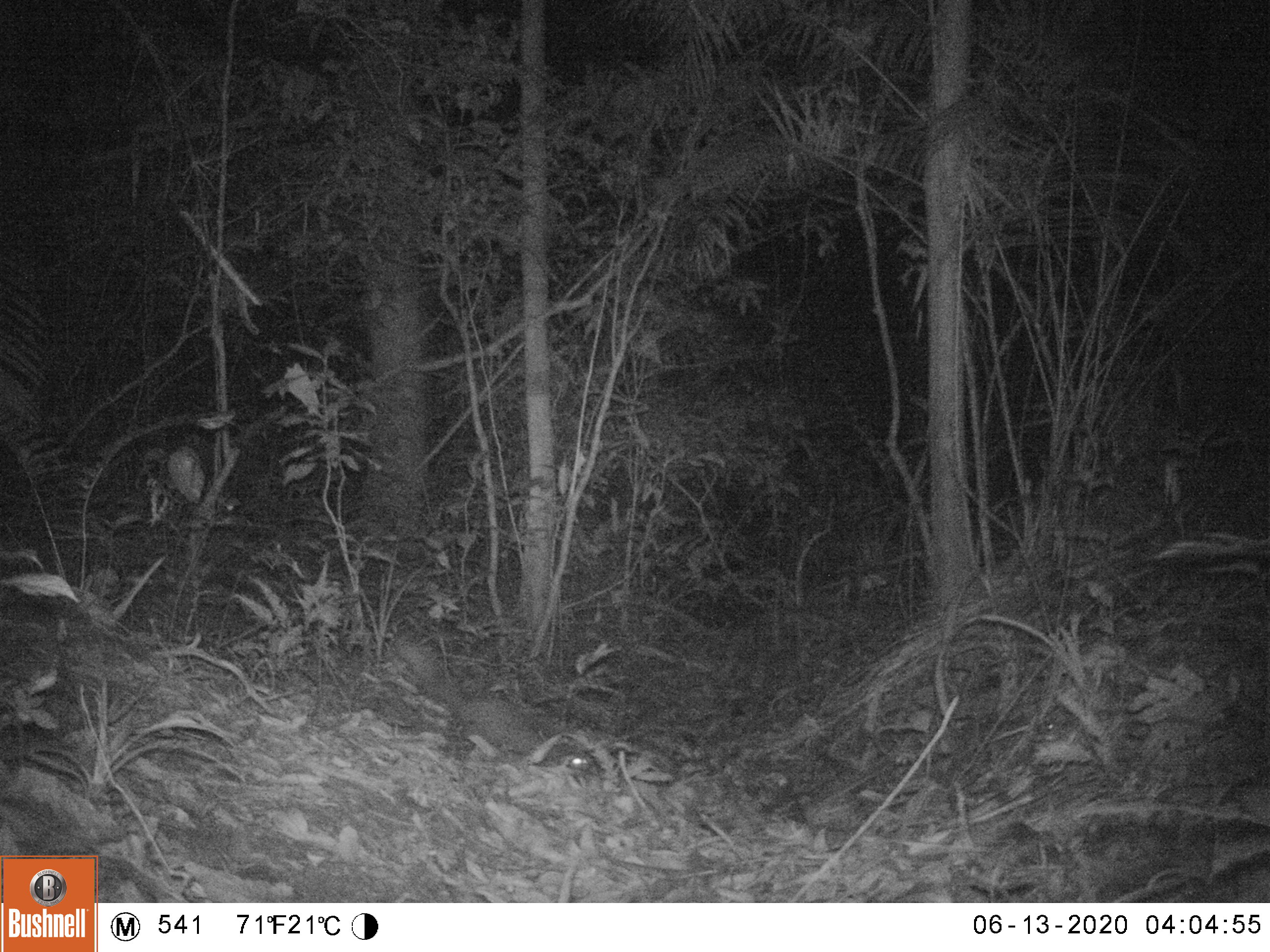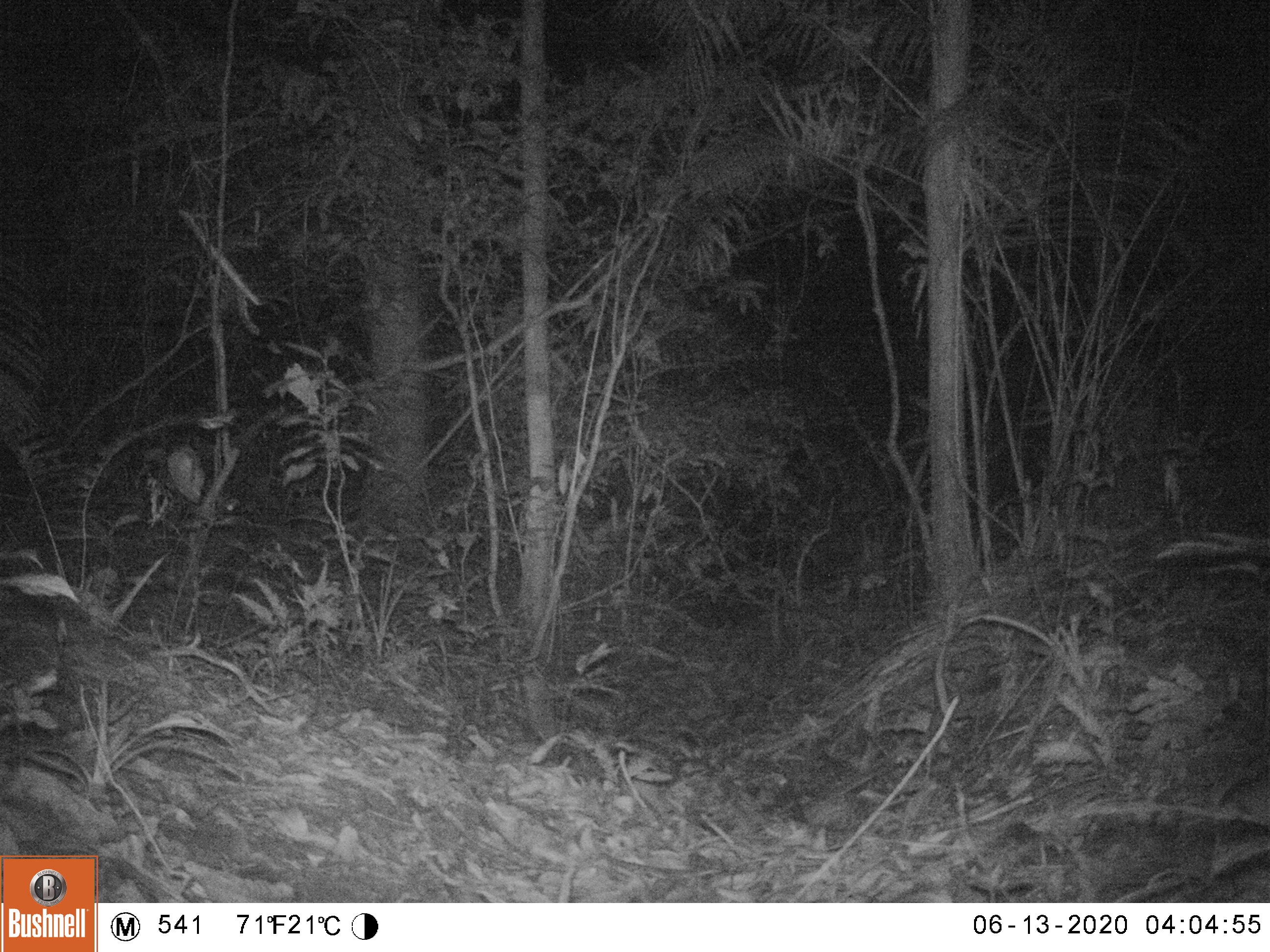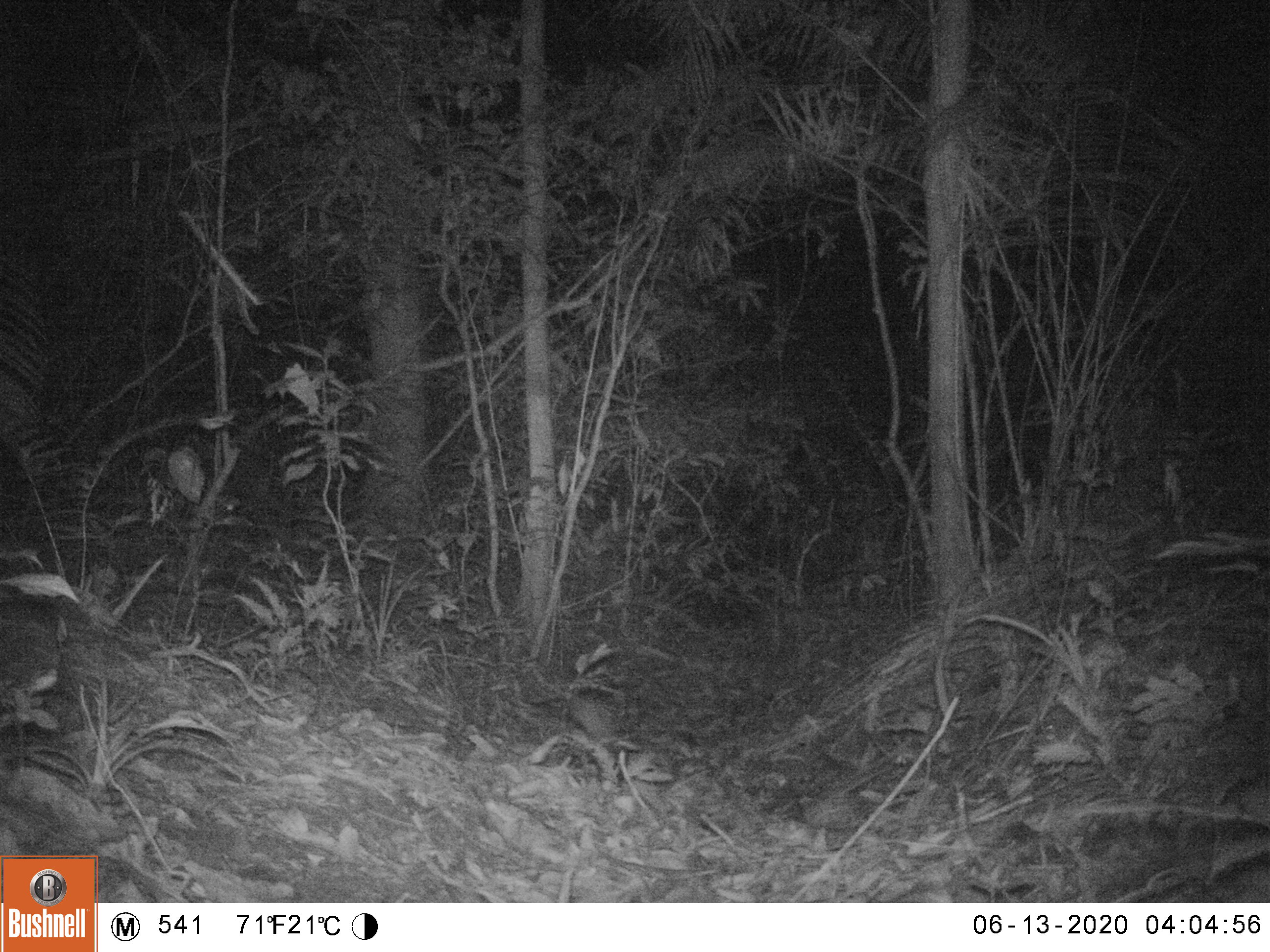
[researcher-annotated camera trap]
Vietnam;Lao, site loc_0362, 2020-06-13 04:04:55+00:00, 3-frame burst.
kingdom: Animalia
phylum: Chordata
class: Mammalia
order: Carnivora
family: Mustelidae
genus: Melogale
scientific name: Melogale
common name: ferret badger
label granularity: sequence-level